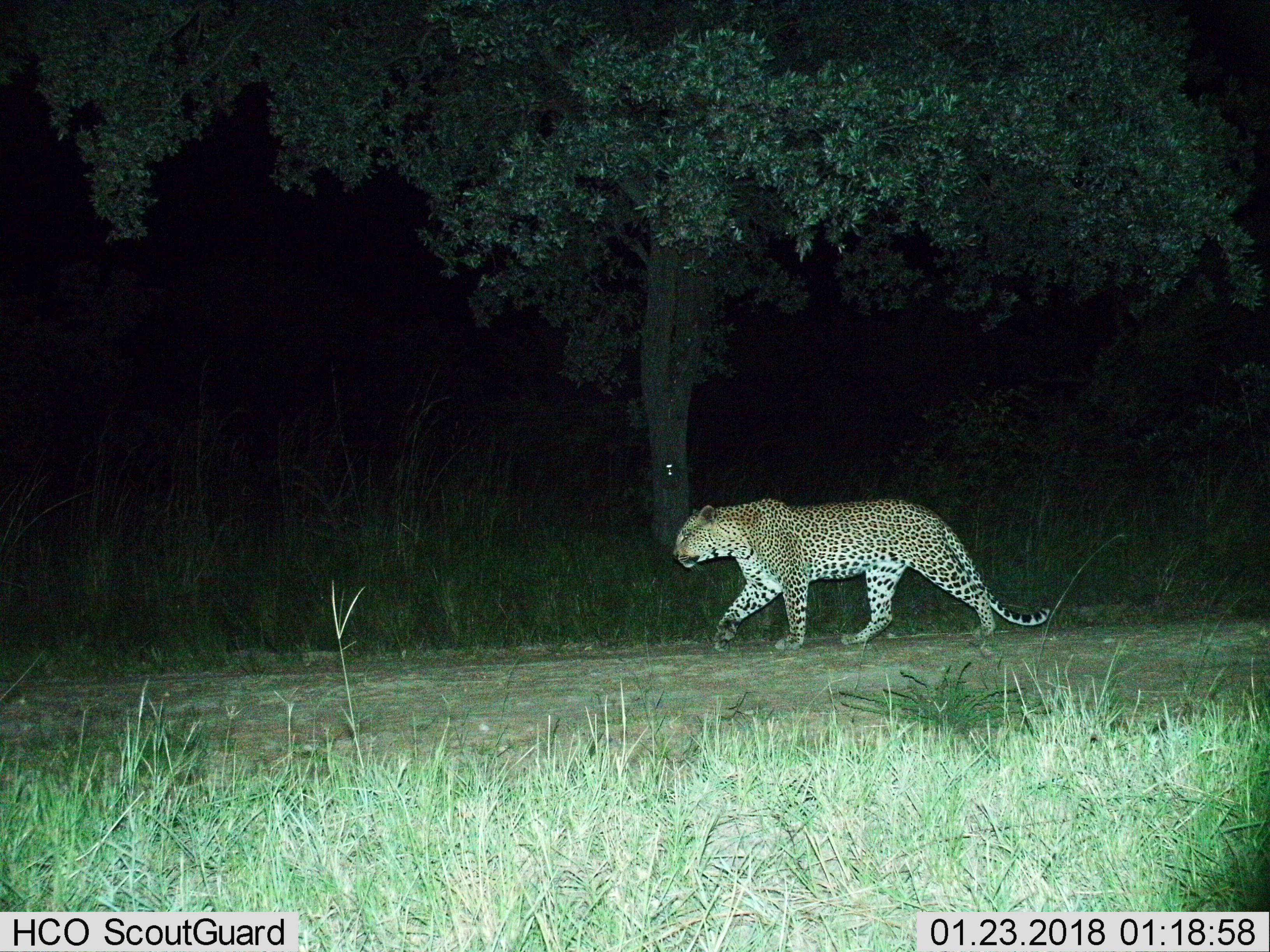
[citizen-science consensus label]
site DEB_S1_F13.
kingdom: Animalia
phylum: Chordata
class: Mammalia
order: Carnivora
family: Felidae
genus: Panthera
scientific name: Panthera pardus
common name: leopard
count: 1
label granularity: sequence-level